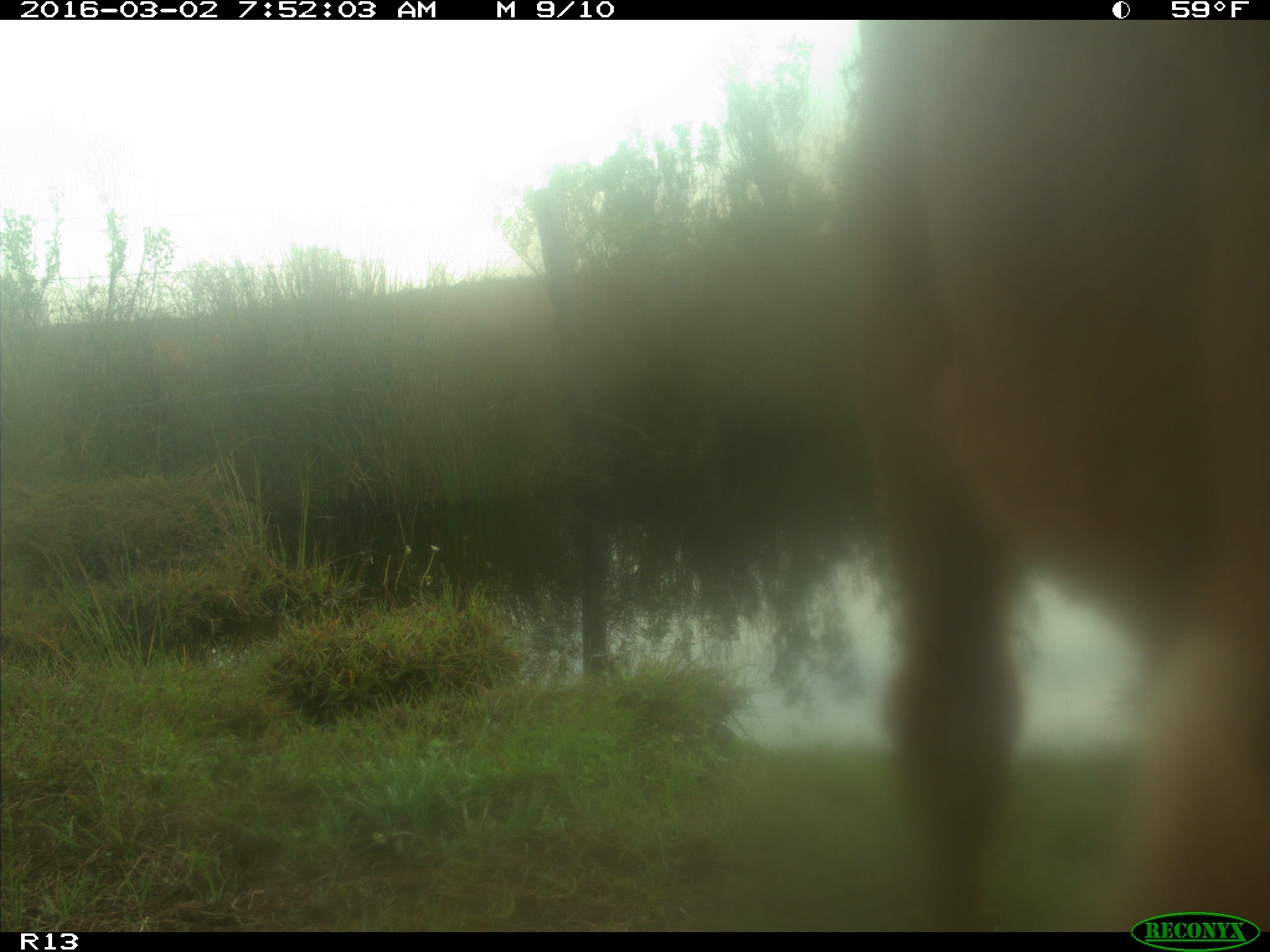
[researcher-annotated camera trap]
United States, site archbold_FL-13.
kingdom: Animalia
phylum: Chordata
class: Mammalia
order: Artiodactyla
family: Bovidae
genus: Bos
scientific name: Bos taurus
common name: domestic cow